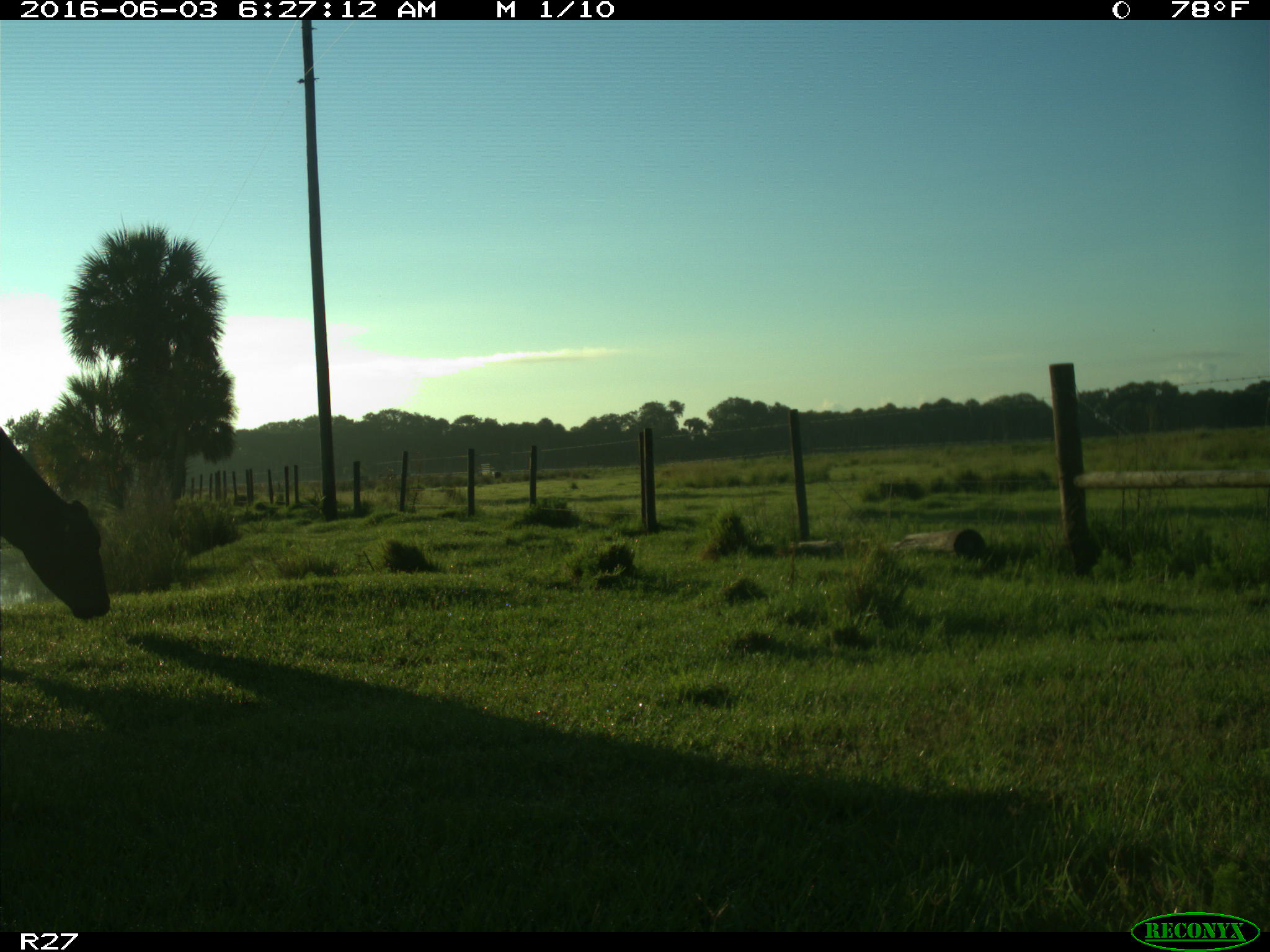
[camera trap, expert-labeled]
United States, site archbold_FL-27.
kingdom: Animalia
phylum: Chordata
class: Mammalia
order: Artiodactyla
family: Bovidae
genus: Bos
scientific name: Bos taurus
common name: domestic cow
Bos taurus (domestic cow).